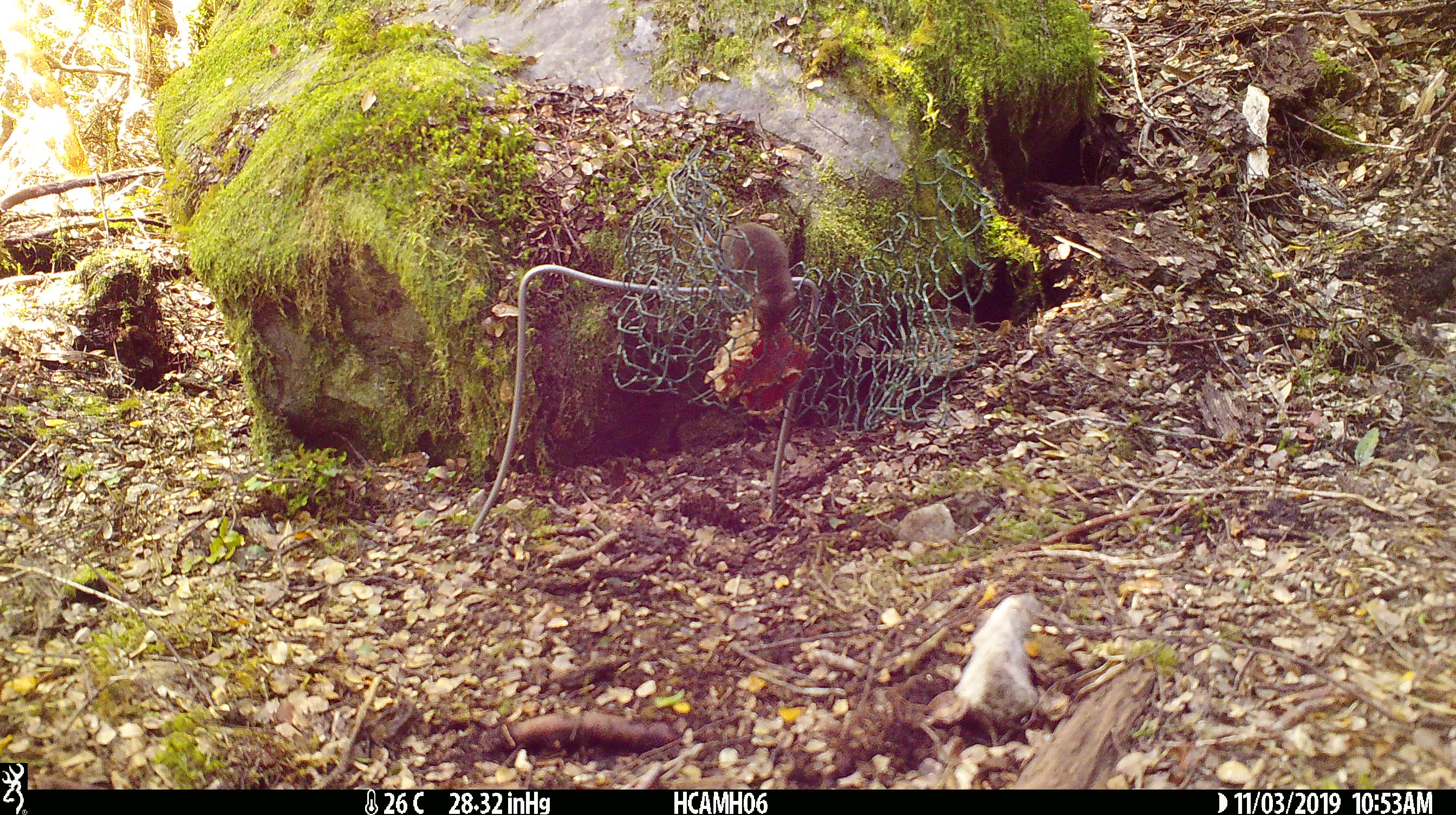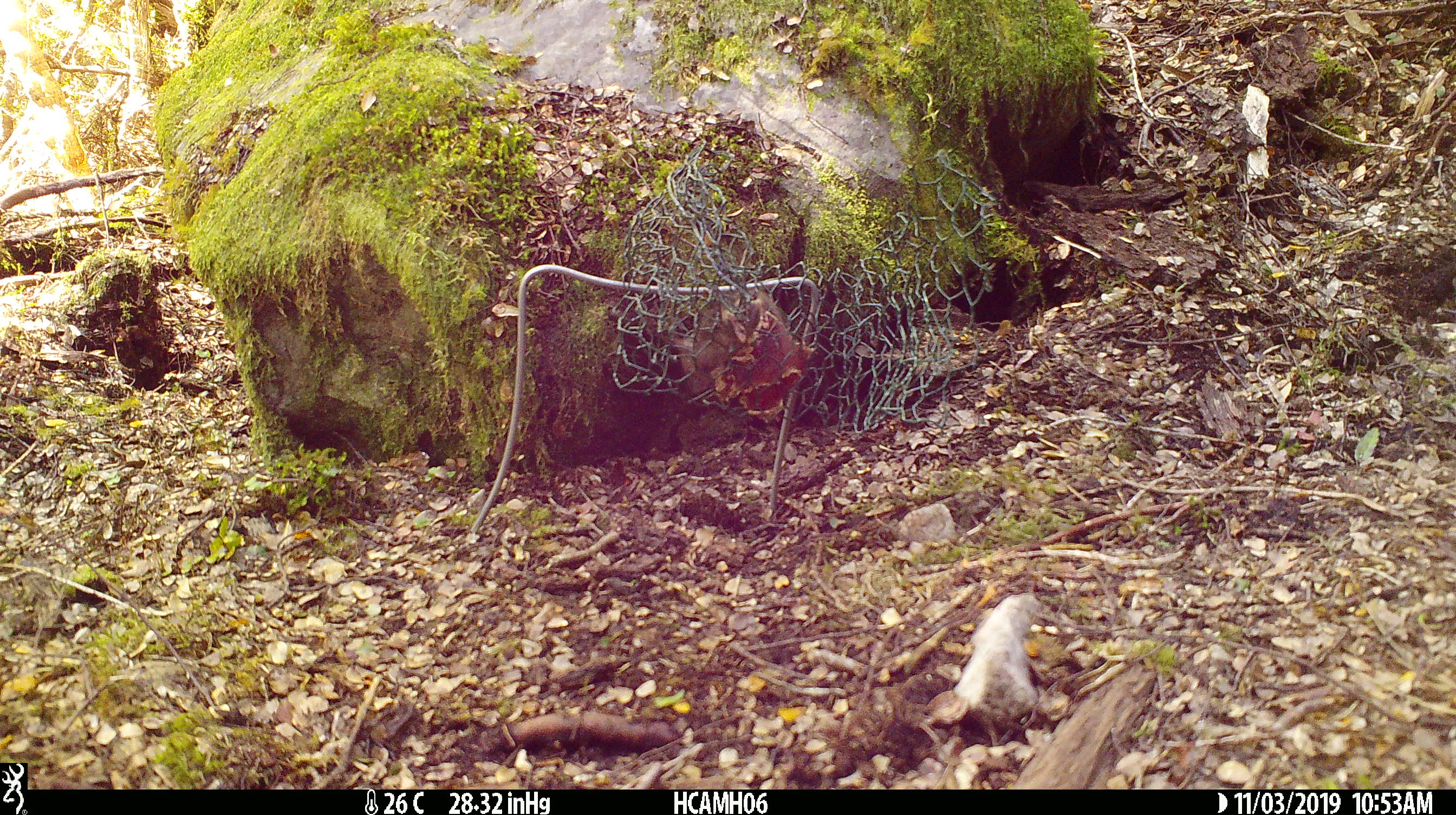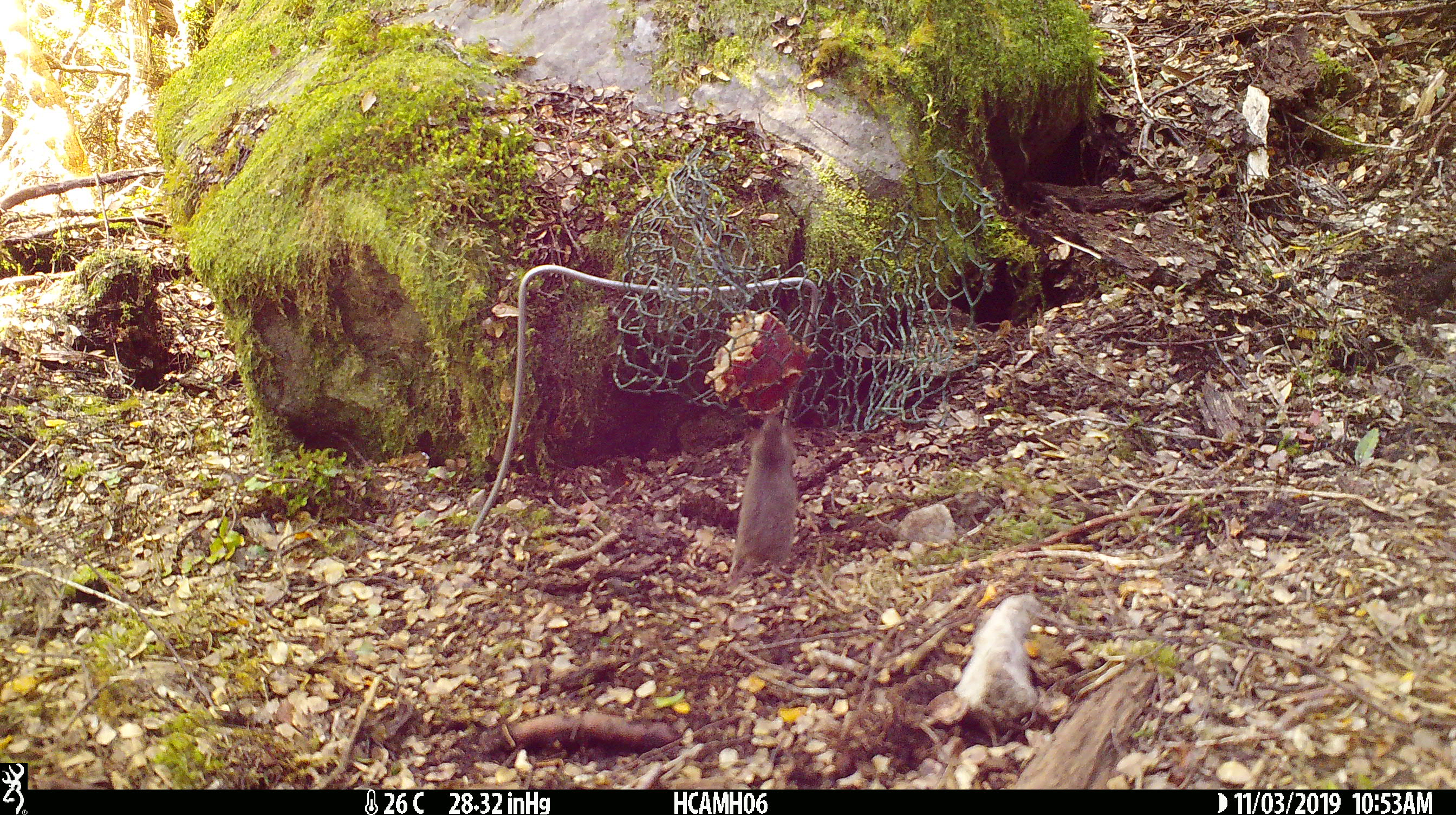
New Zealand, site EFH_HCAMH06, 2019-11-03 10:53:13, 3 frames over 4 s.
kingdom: Animalia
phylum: Chordata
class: Mammalia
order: Rodentia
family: Muridae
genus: Mus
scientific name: Mus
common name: mouse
Mouse (Mus).